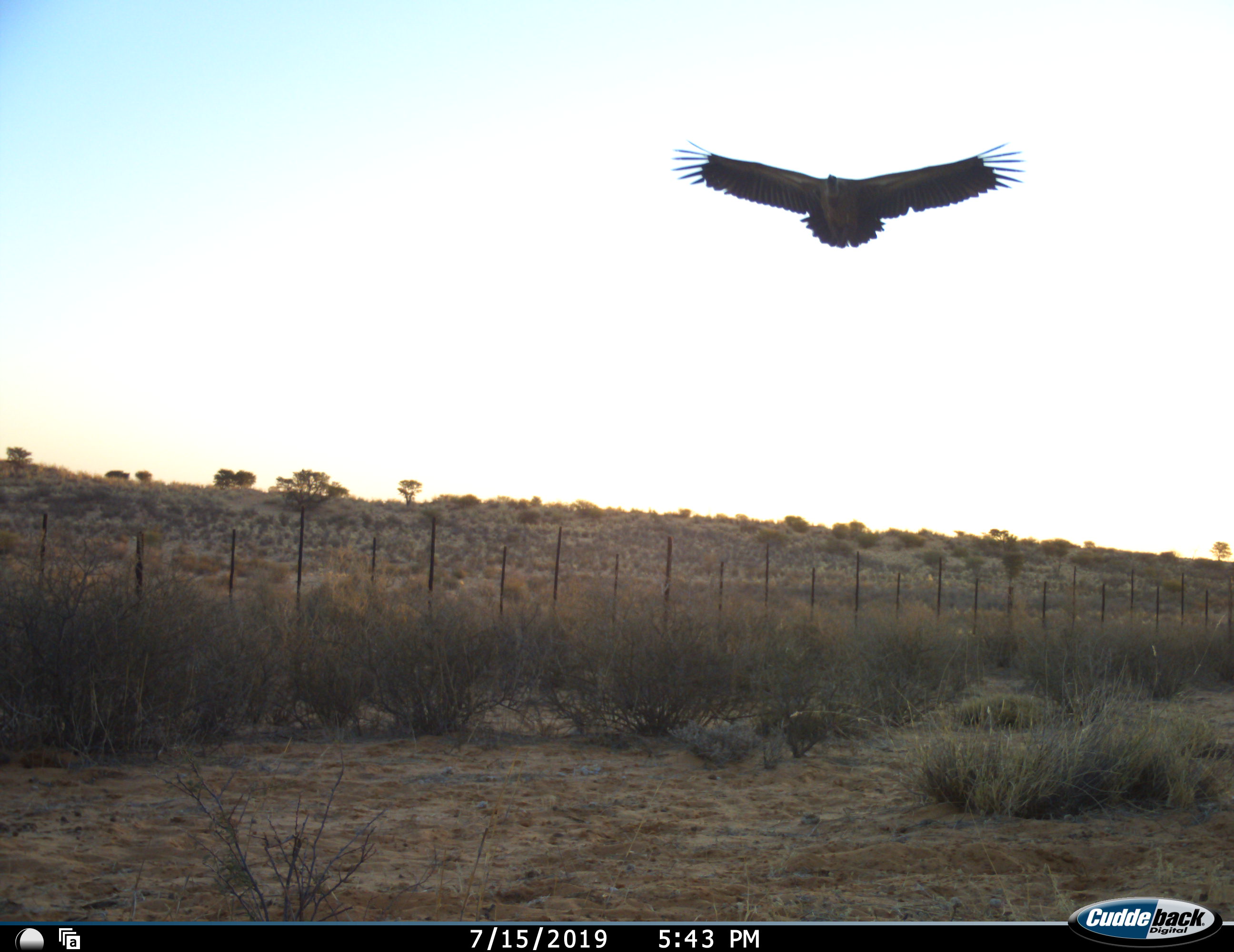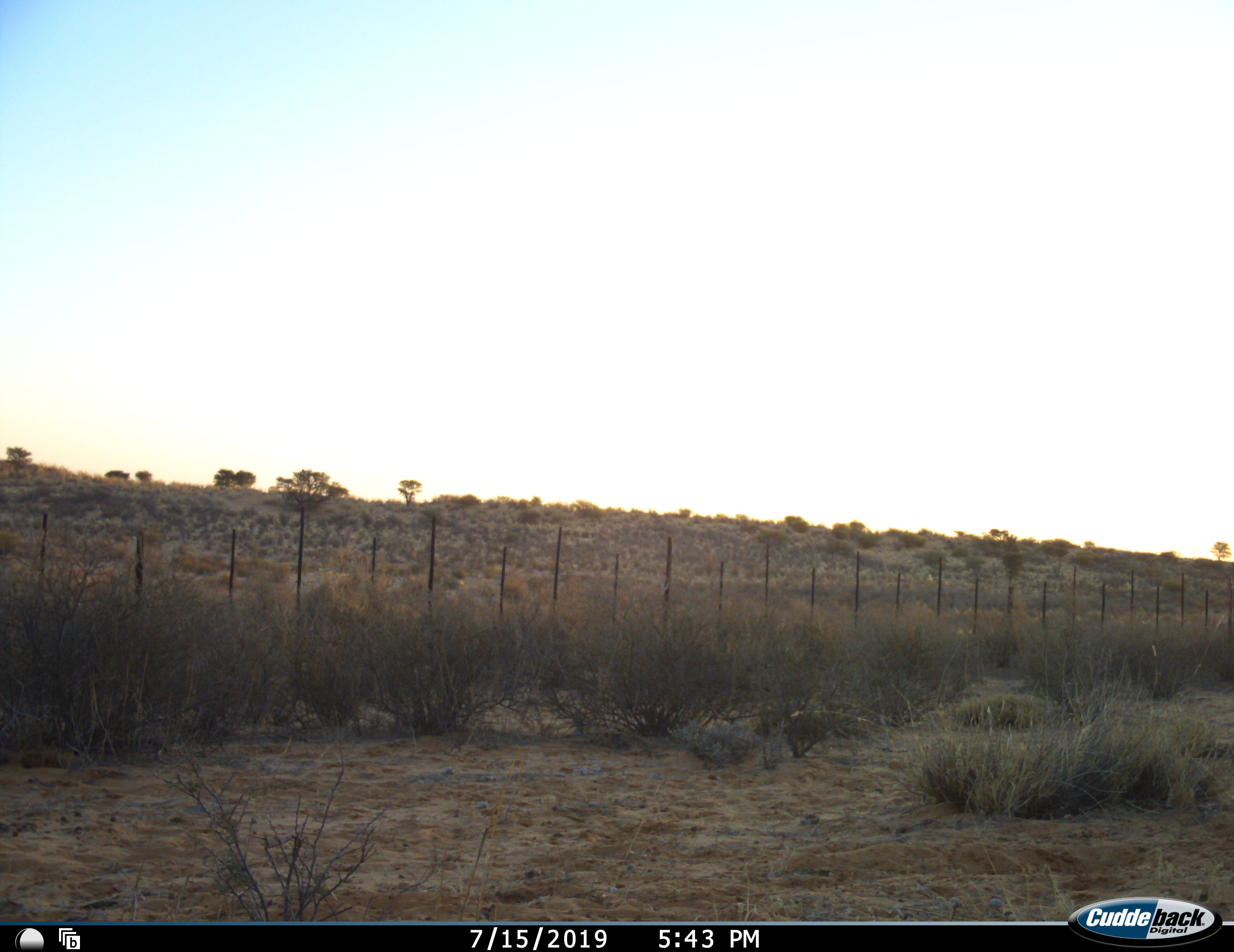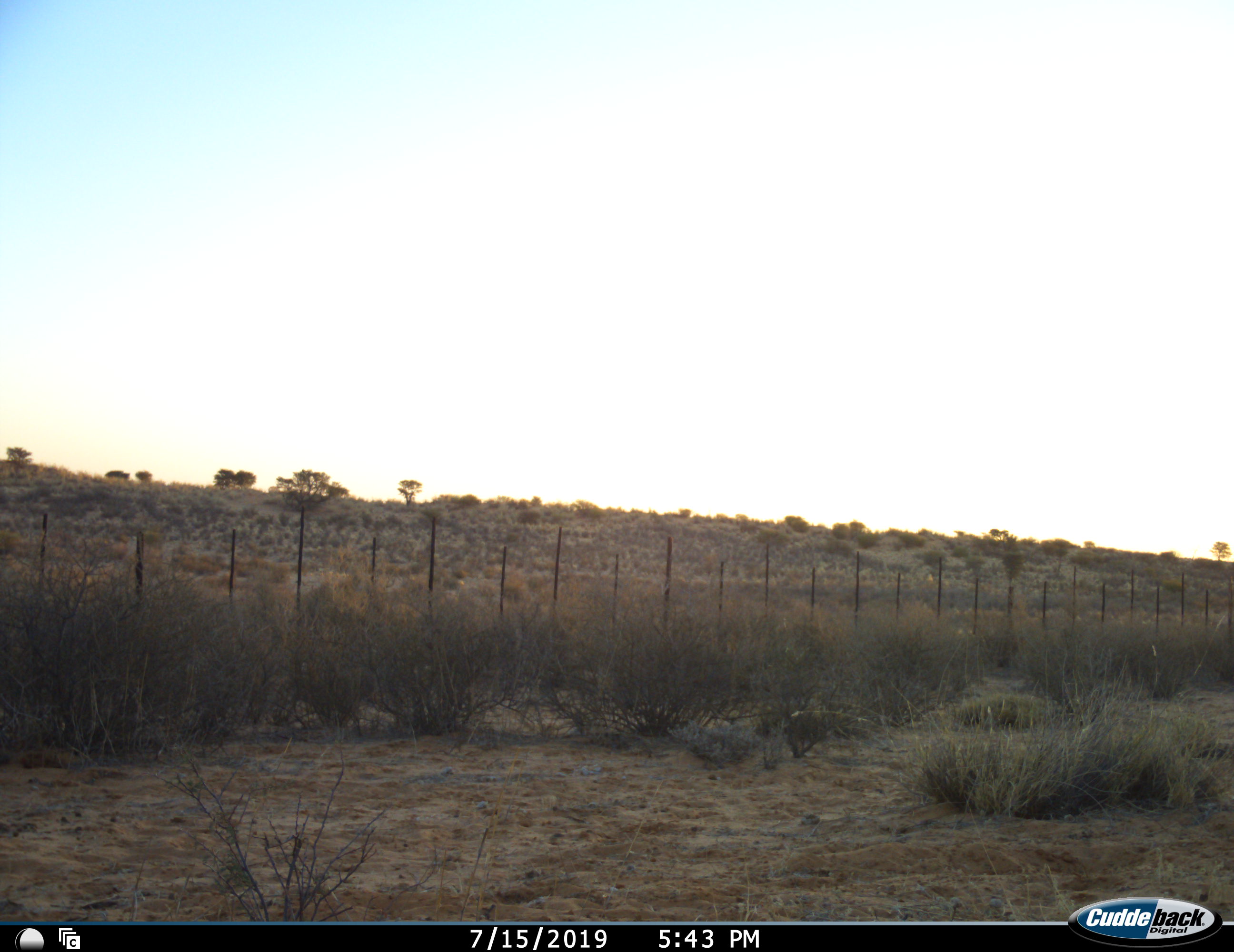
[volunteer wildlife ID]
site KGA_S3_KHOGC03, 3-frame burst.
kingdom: Animalia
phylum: Chordata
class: Aves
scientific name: Aves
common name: bird of prey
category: birdofprey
Birdofprey (bird of prey) (Aves), count 1. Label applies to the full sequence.